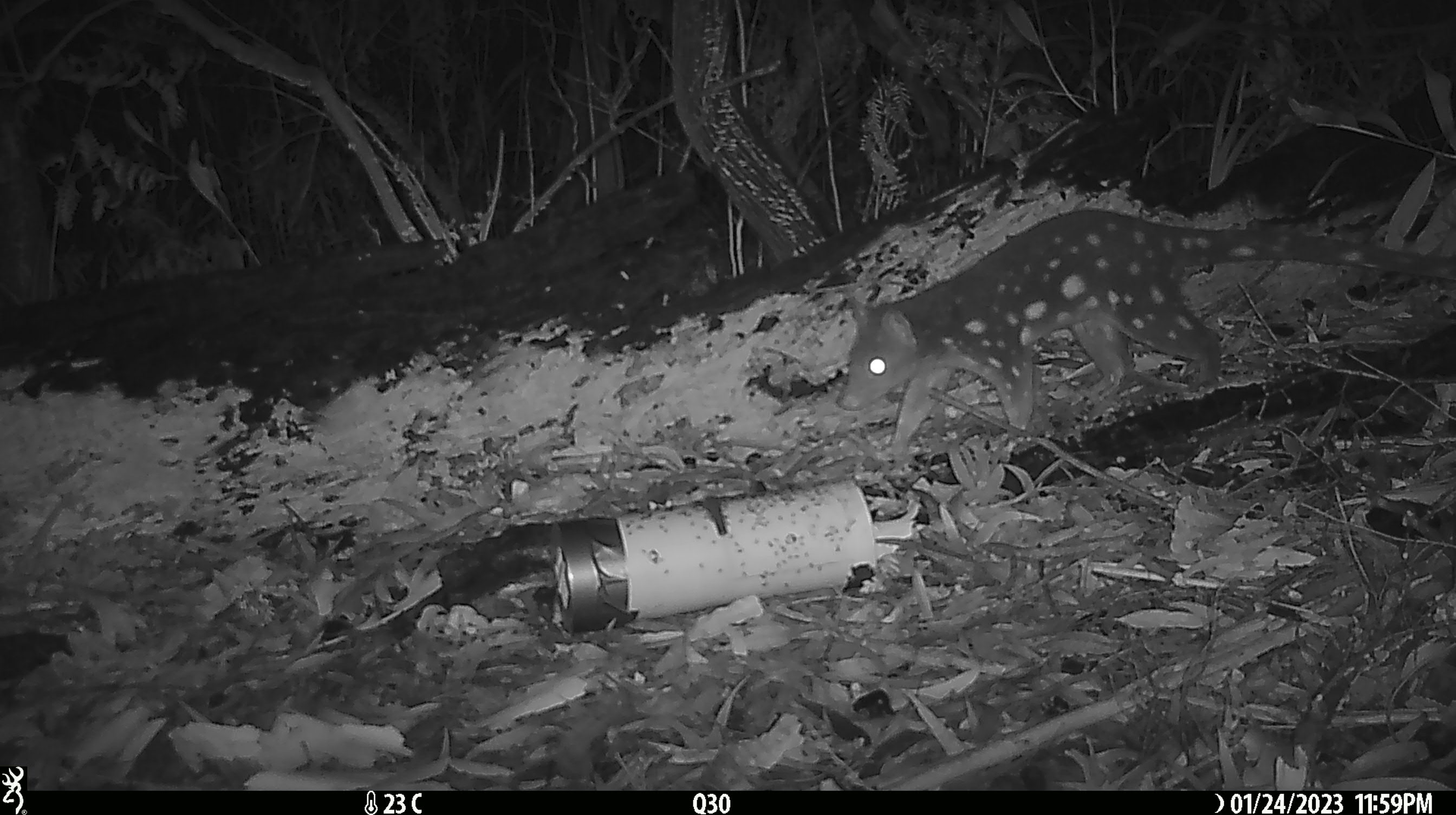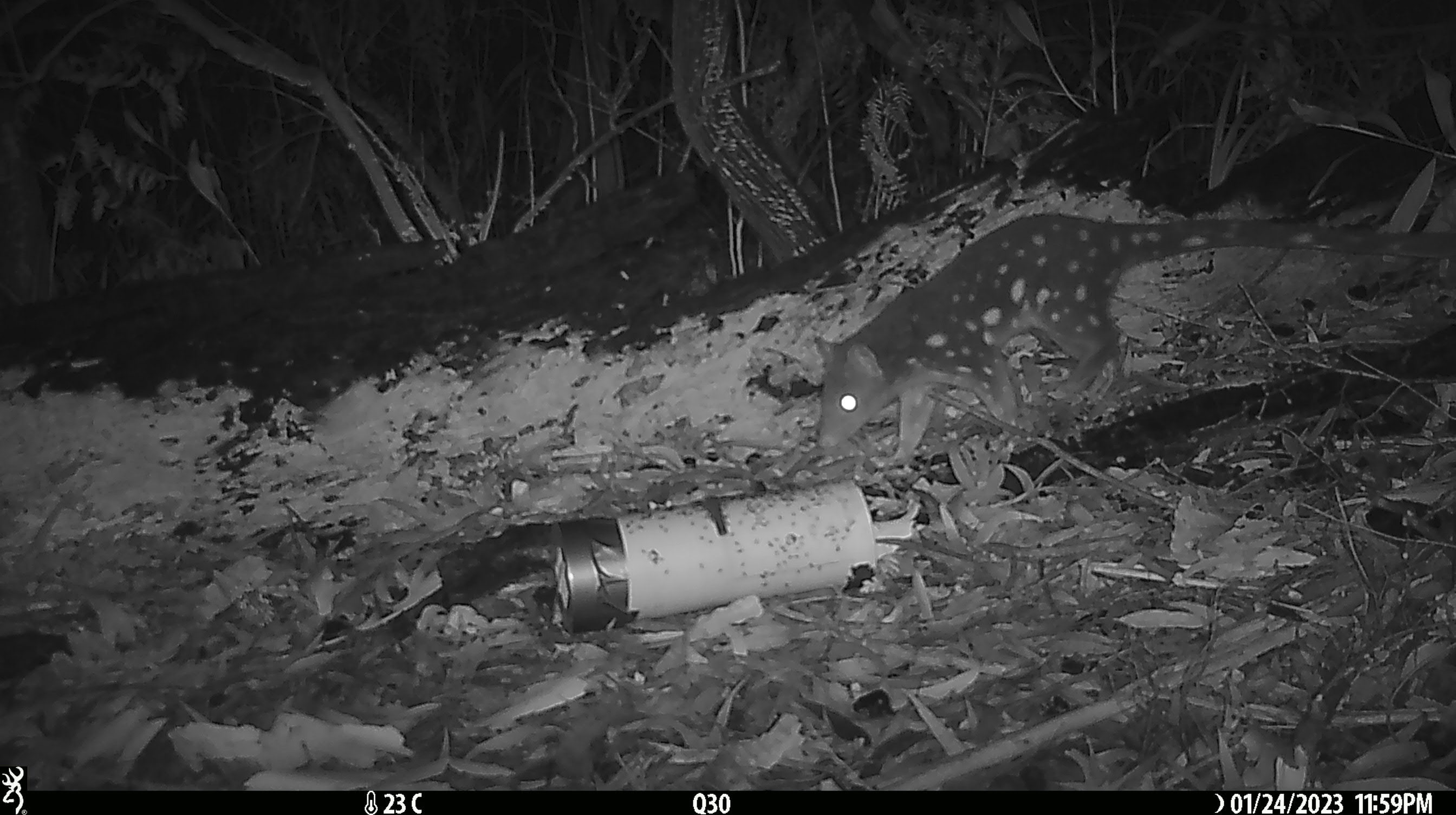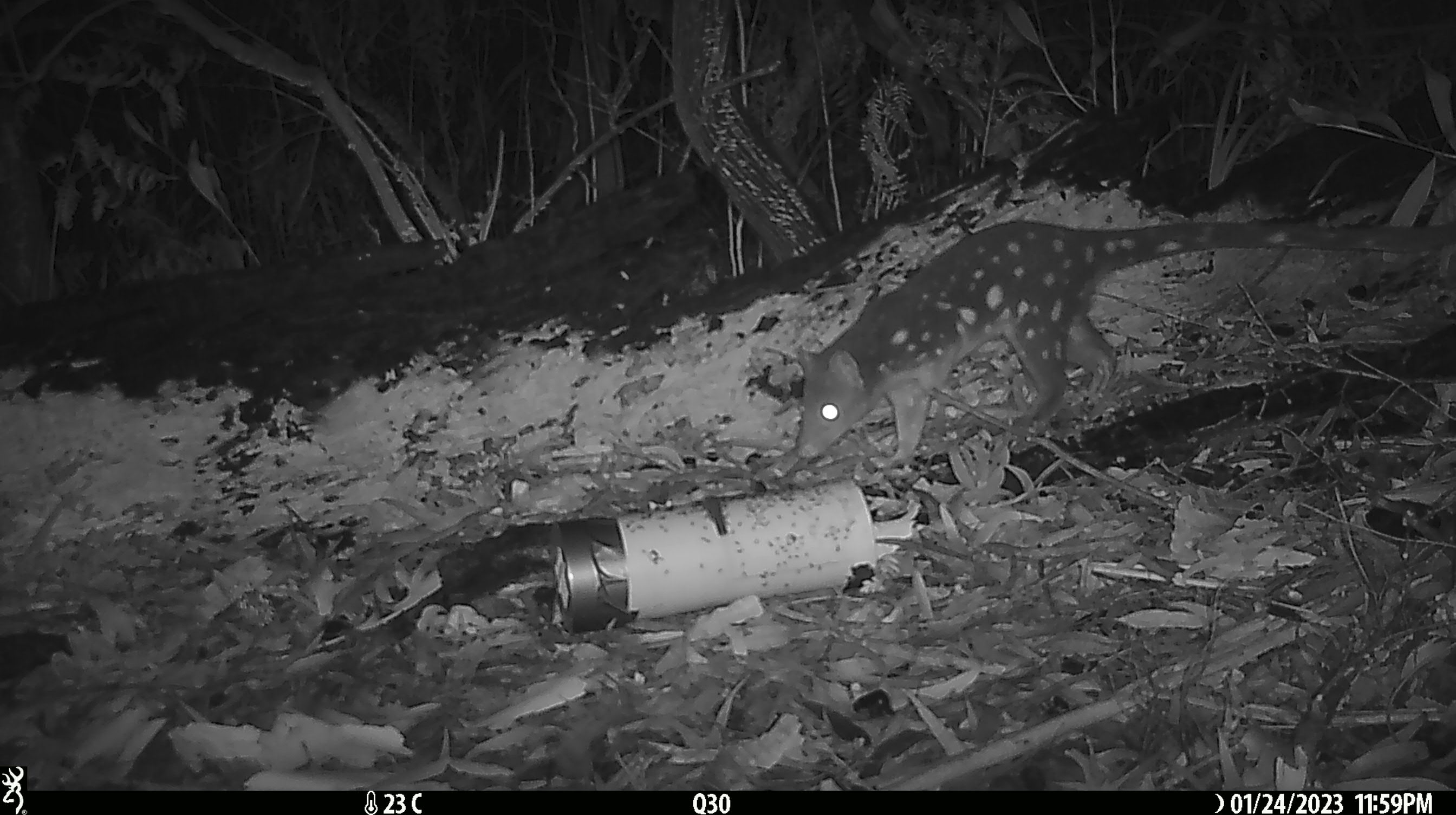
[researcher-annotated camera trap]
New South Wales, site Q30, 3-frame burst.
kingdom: Animalia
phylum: Chordata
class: Mammalia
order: Dasyuromorphia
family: Dasyuridae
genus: Dasyurus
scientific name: Dasyurus maculatus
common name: spotted-tailed quoll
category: quoll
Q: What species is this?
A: Quoll (spotted-tailed quoll) (Dasyurus maculatus).